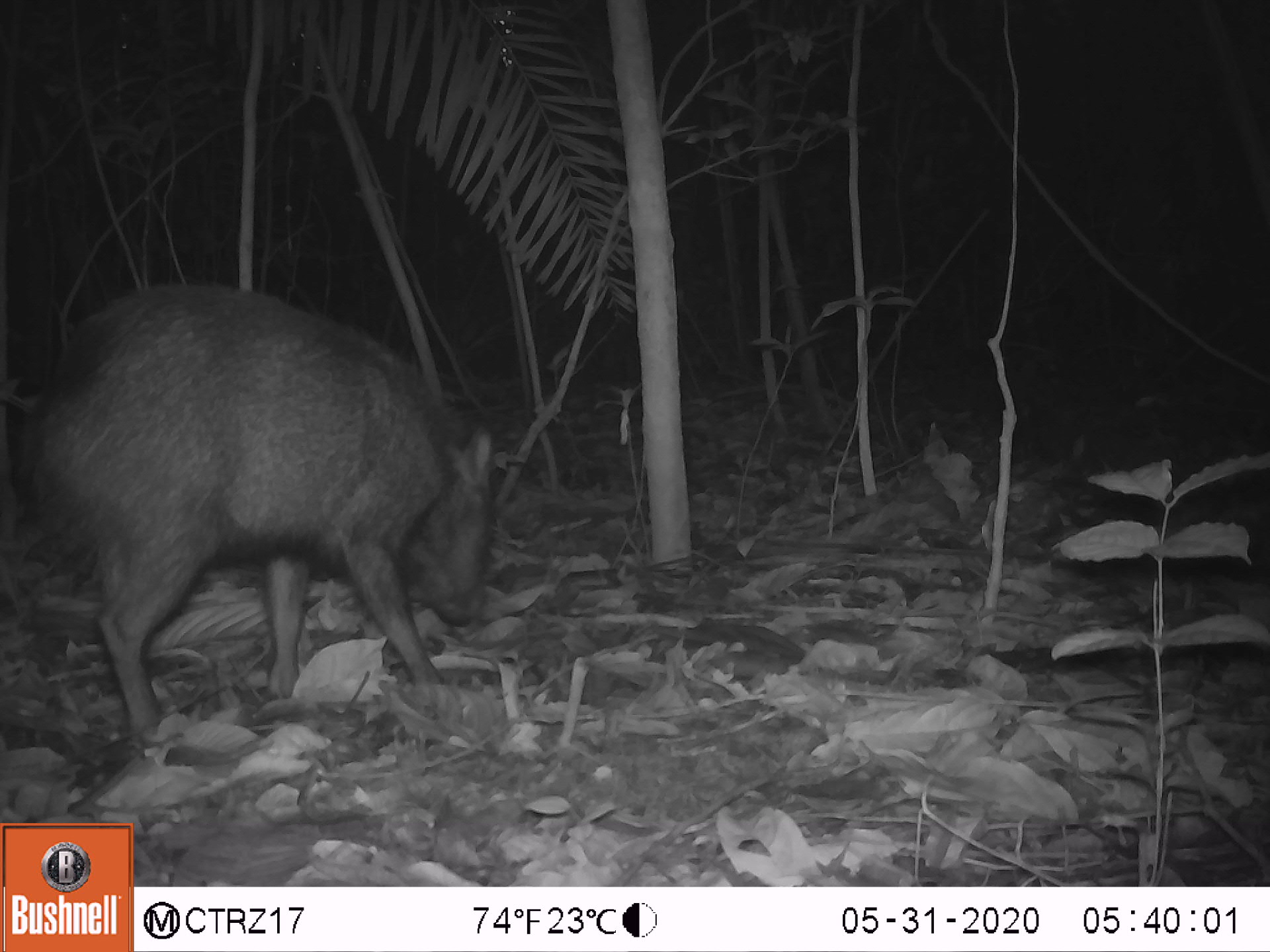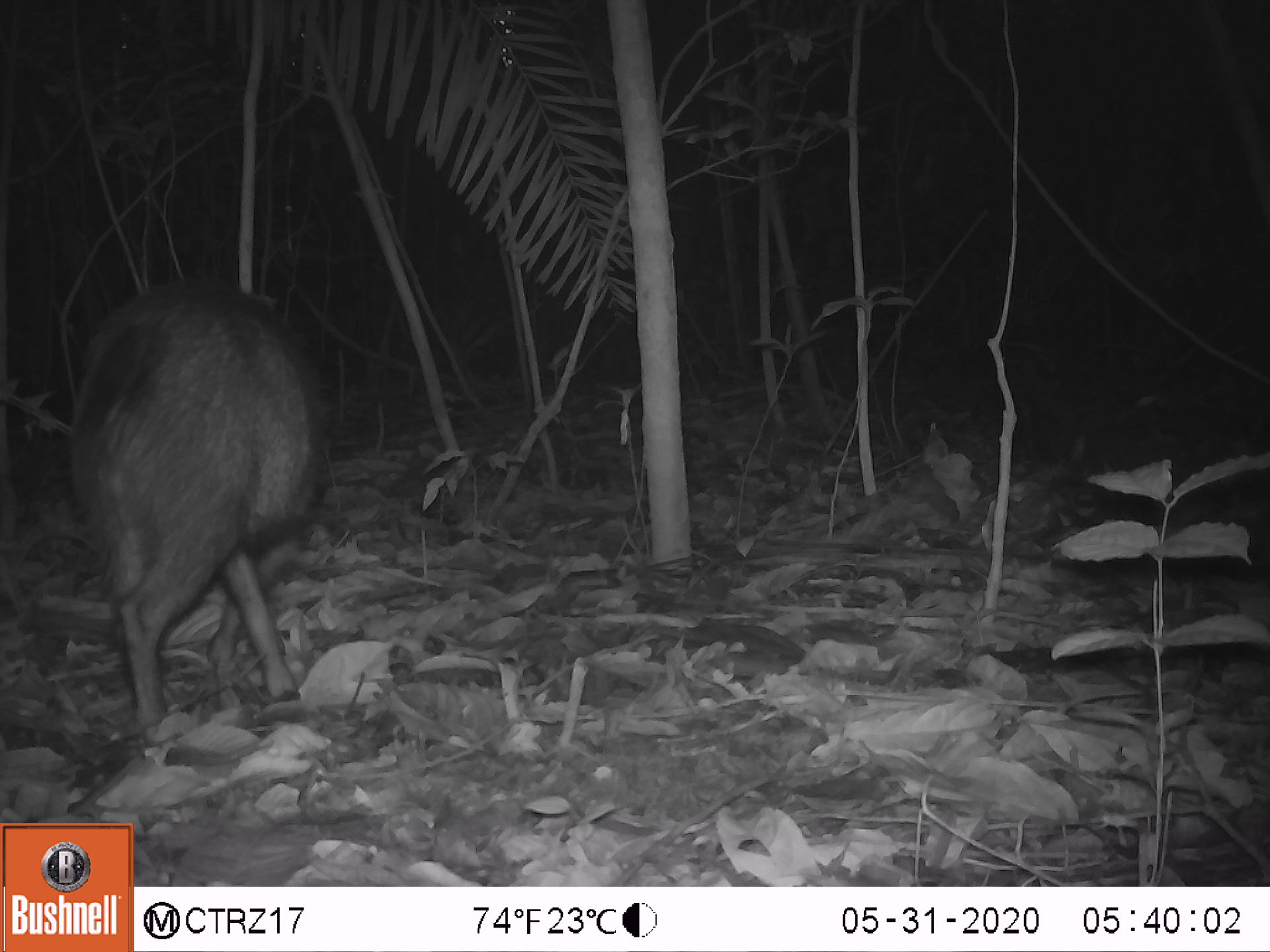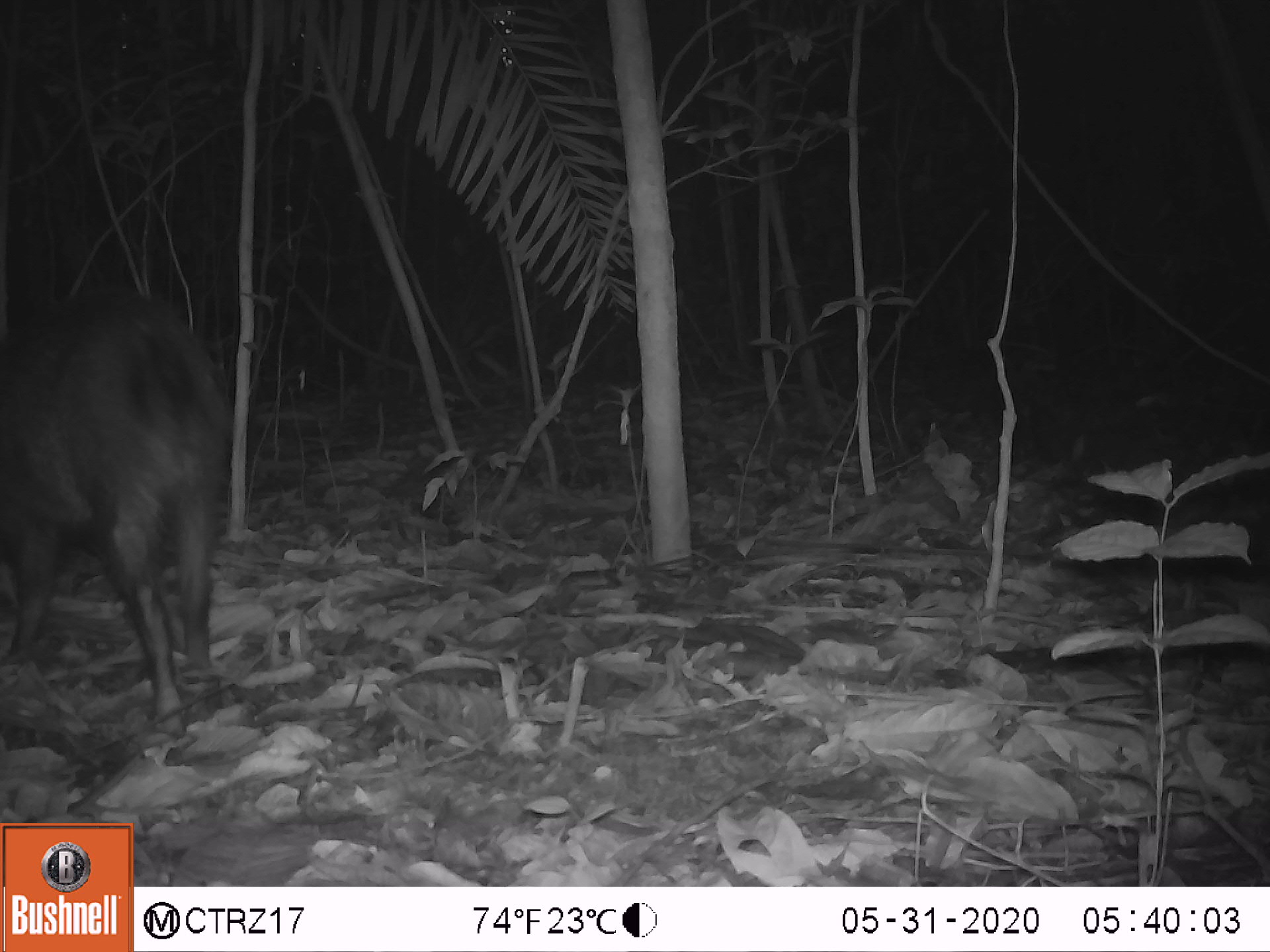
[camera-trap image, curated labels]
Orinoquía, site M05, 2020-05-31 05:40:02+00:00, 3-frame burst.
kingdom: Animalia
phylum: Chordata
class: Mammalia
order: Artiodactyla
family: Tayassuidae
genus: Pecari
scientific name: Pecari tajacu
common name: collared peccary